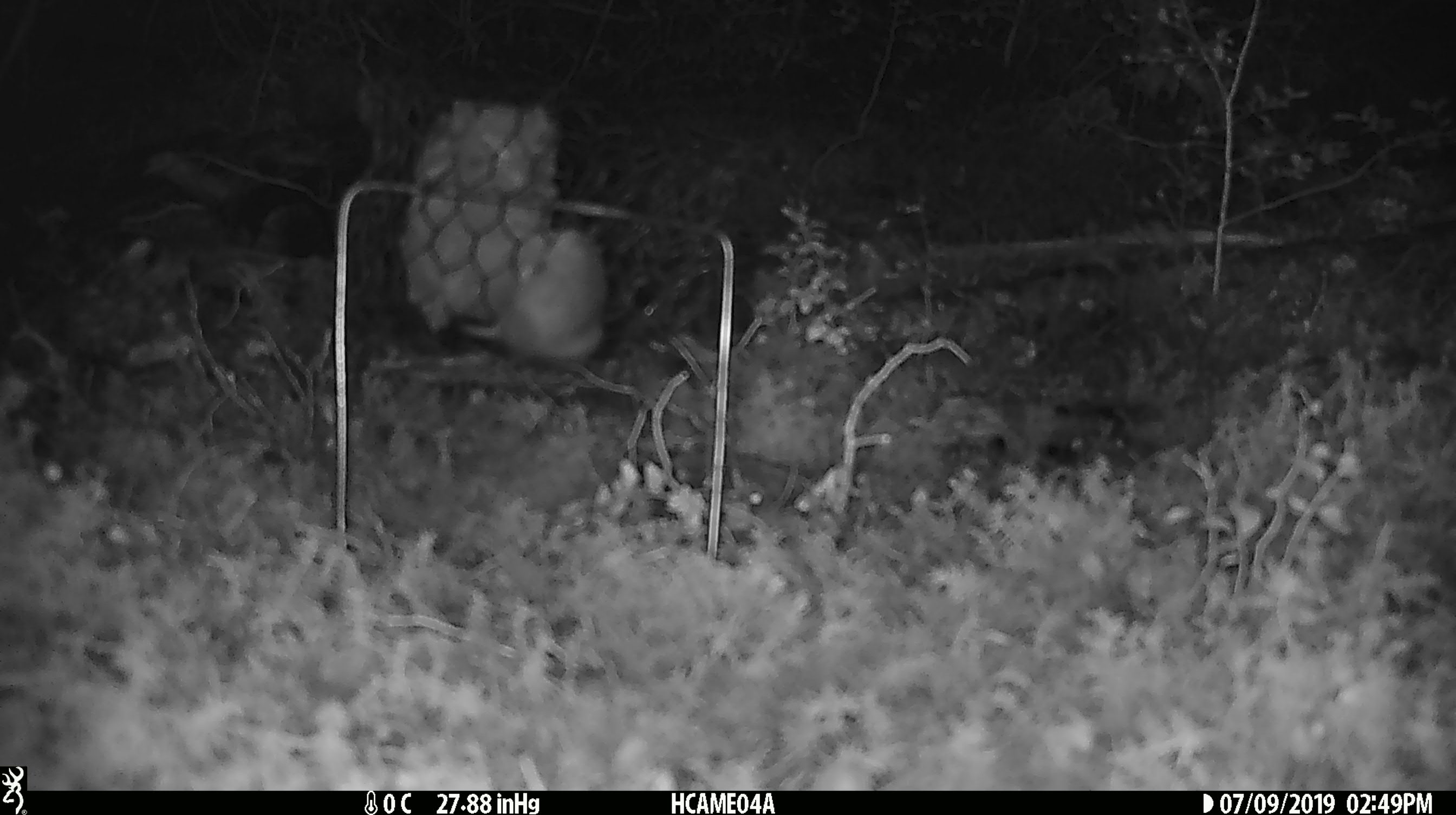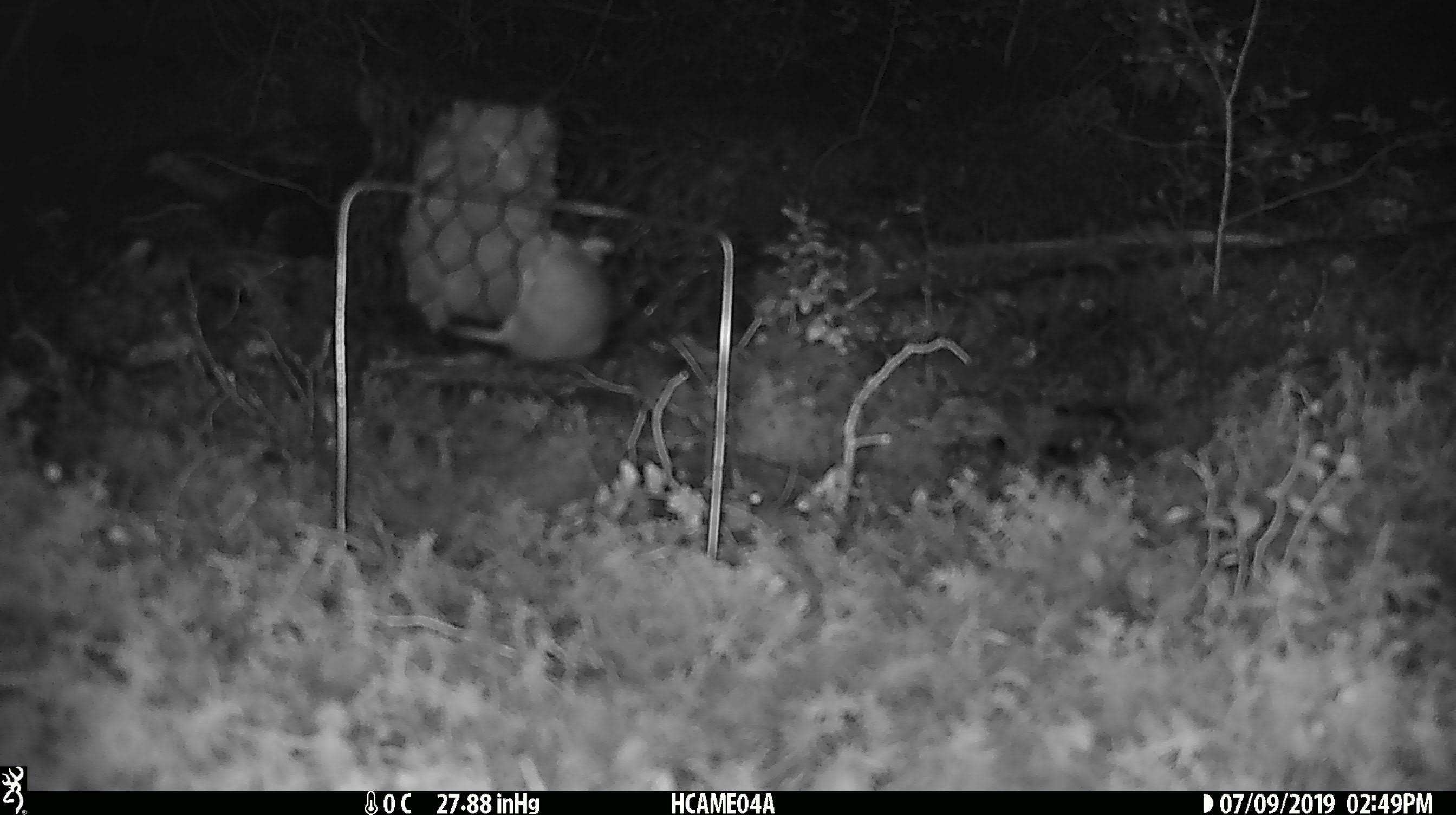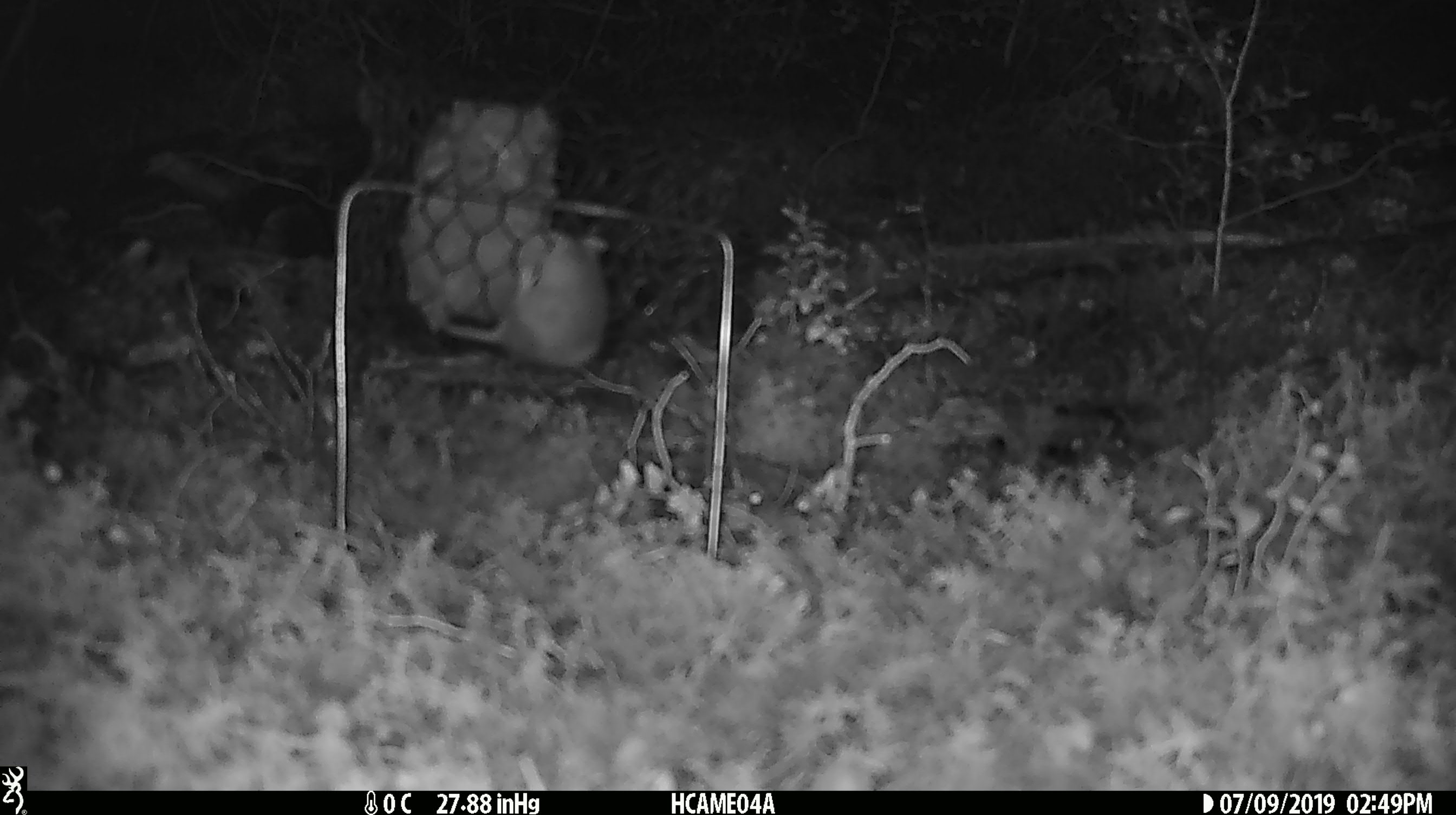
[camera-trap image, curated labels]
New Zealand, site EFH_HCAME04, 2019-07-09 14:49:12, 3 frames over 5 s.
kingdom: Animalia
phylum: Chordata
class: Mammalia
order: Rodentia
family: Muridae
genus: Mus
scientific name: Mus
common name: mouse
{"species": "mouse (Mus)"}